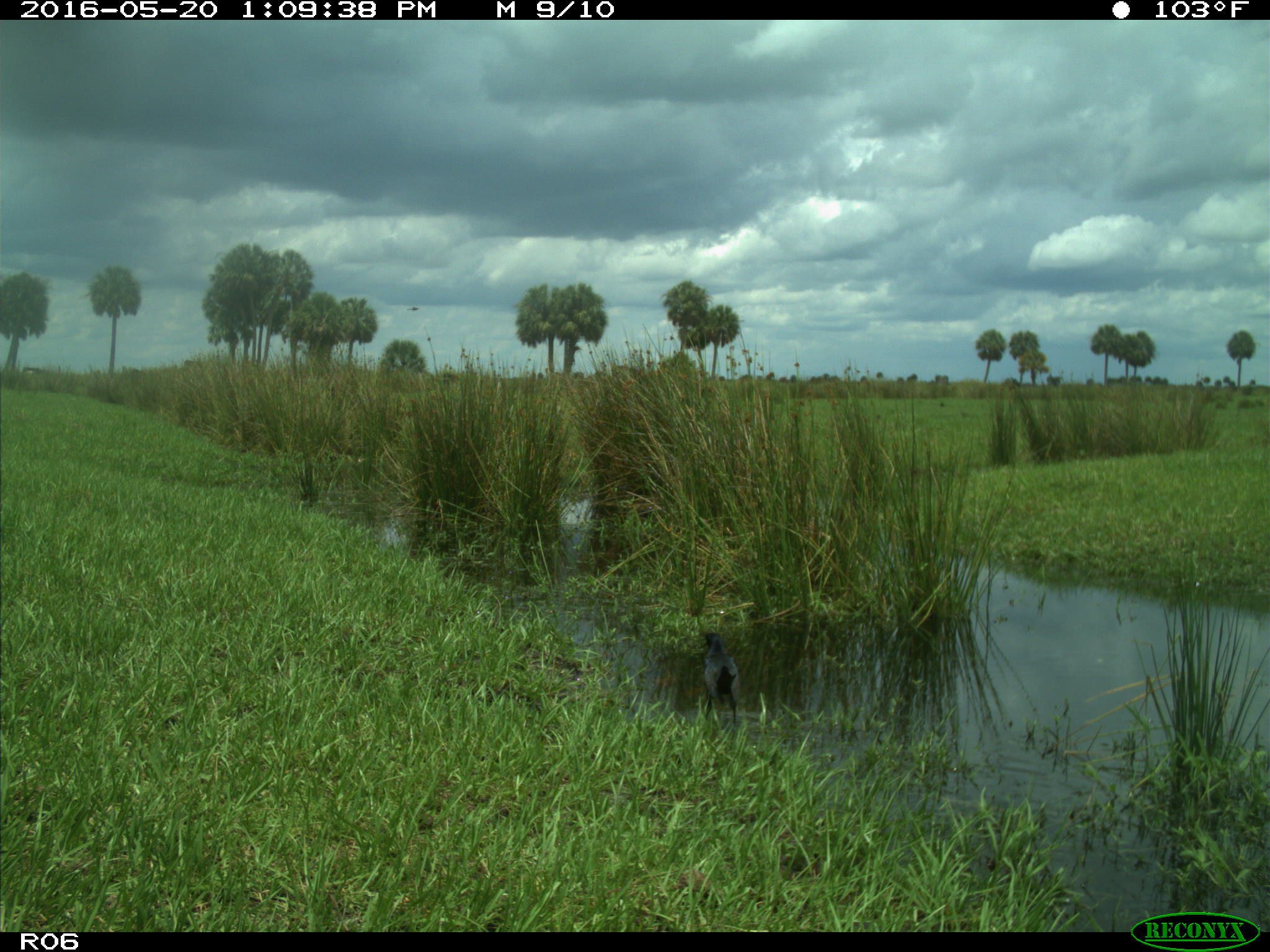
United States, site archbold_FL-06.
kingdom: Animalia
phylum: Chordata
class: Aves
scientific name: Aves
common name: birds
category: unidentified bird